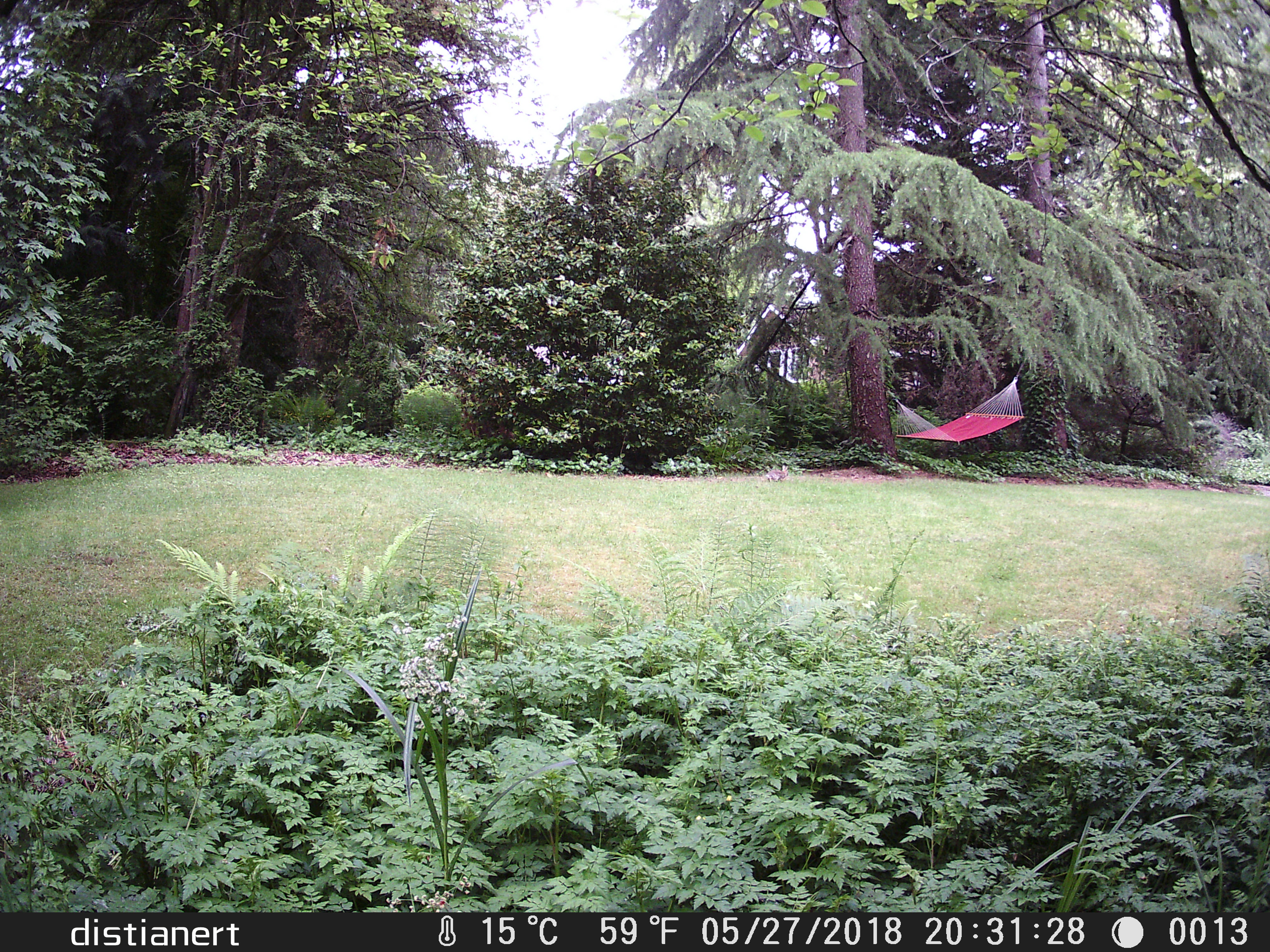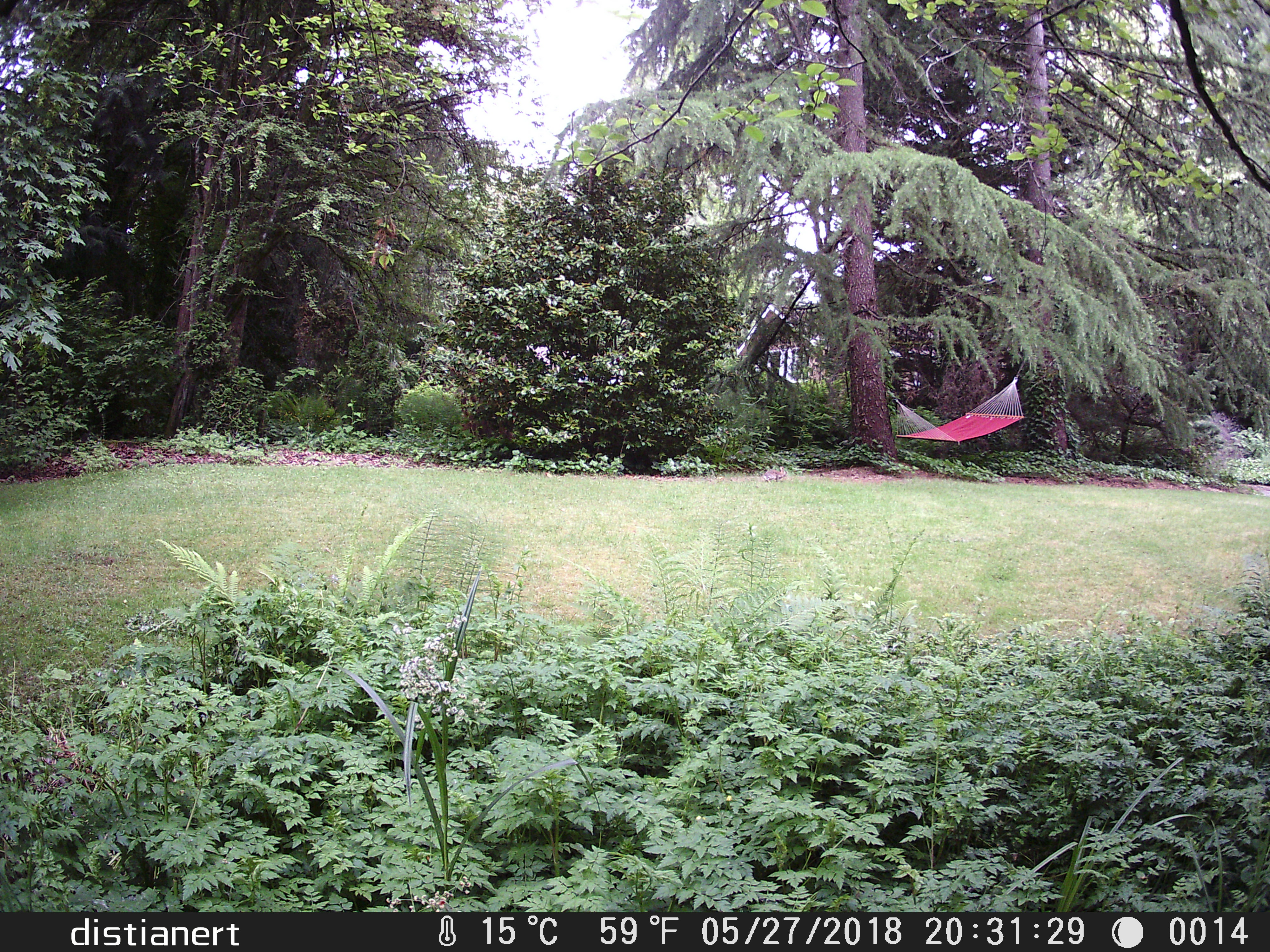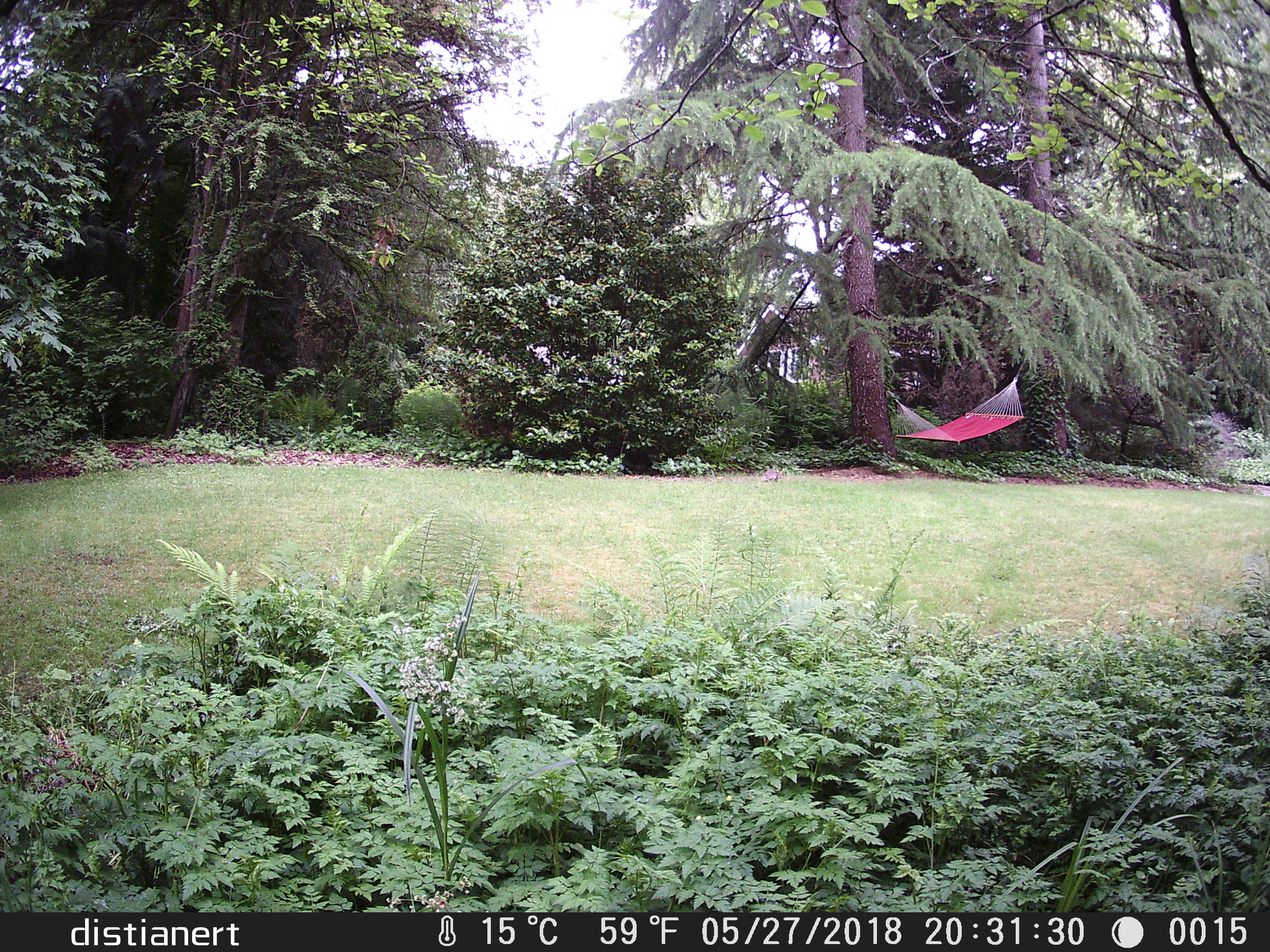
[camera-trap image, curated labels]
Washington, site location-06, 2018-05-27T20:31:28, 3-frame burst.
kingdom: Animalia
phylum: Chordata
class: Mammalia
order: Lagomorpha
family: Leporidae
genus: Sylvilagus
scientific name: Sylvilagus floridanus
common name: eastern cottontail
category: rabbit